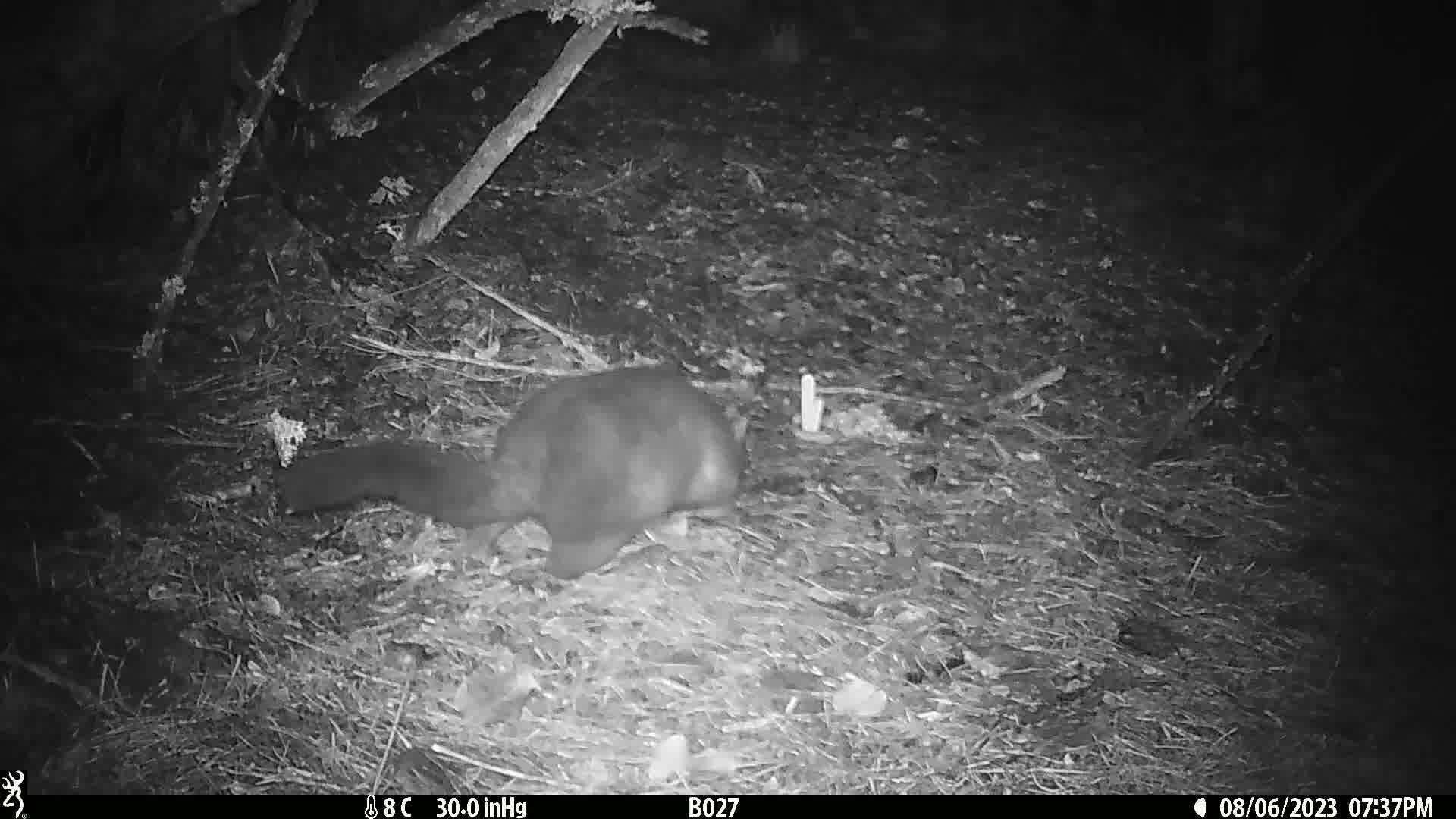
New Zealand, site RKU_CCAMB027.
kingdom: Animalia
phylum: Chordata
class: Mammalia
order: Diprotodontia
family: Phalangeridae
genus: Trichosurus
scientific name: Trichosurus vulpecula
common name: common brushtail possum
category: possum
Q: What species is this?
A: Possum (common brushtail possum) (Trichosurus vulpecula).